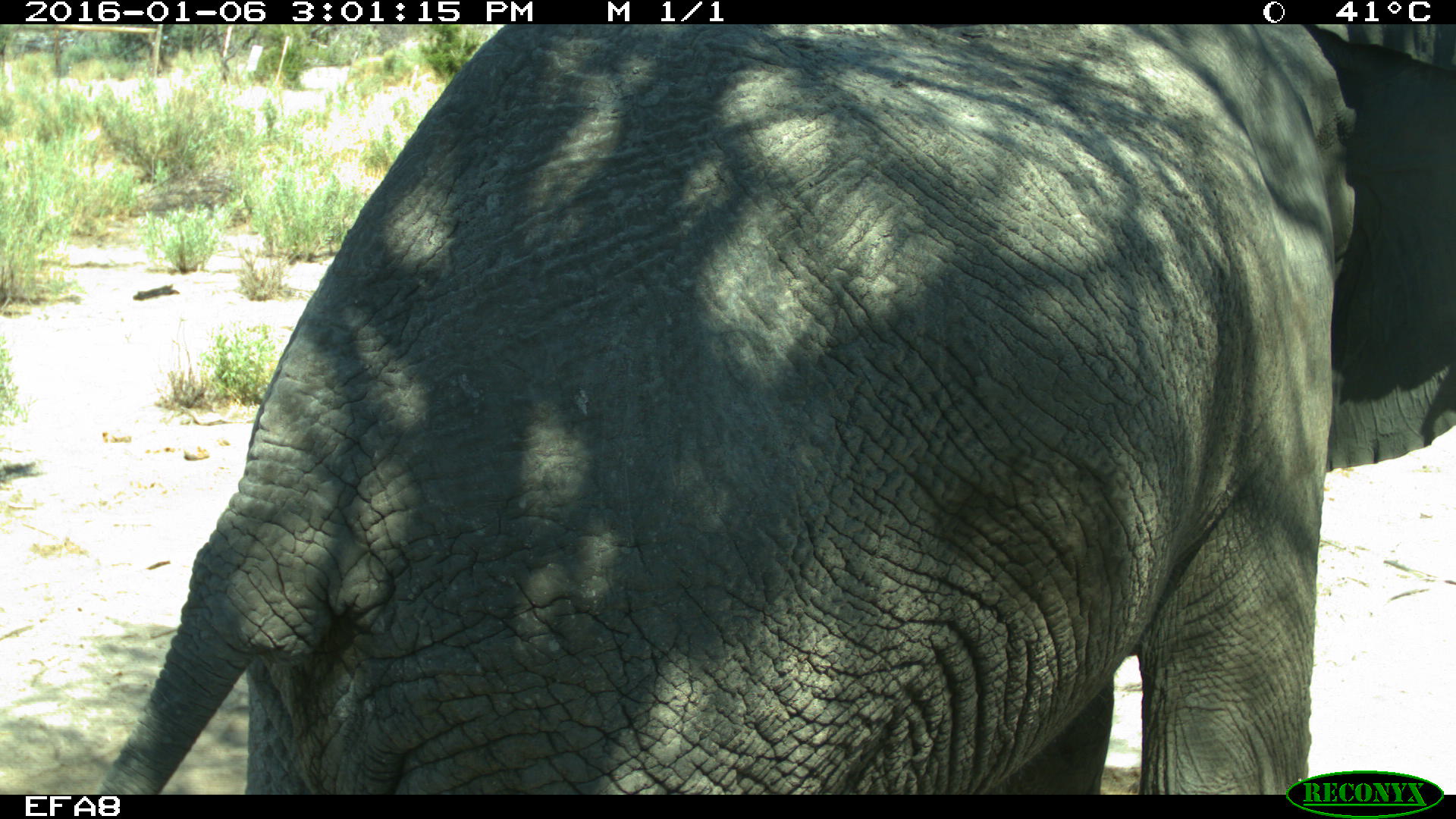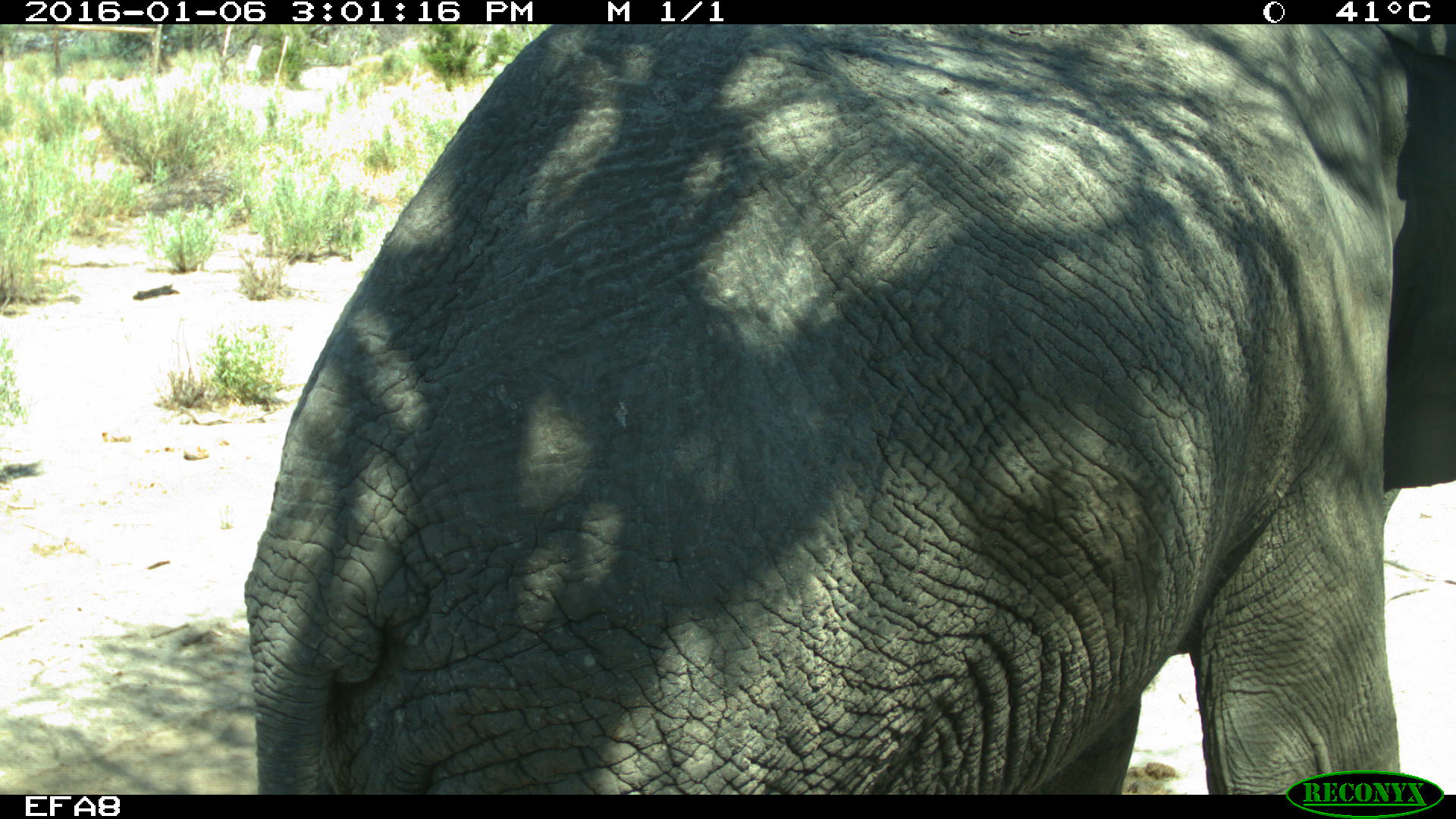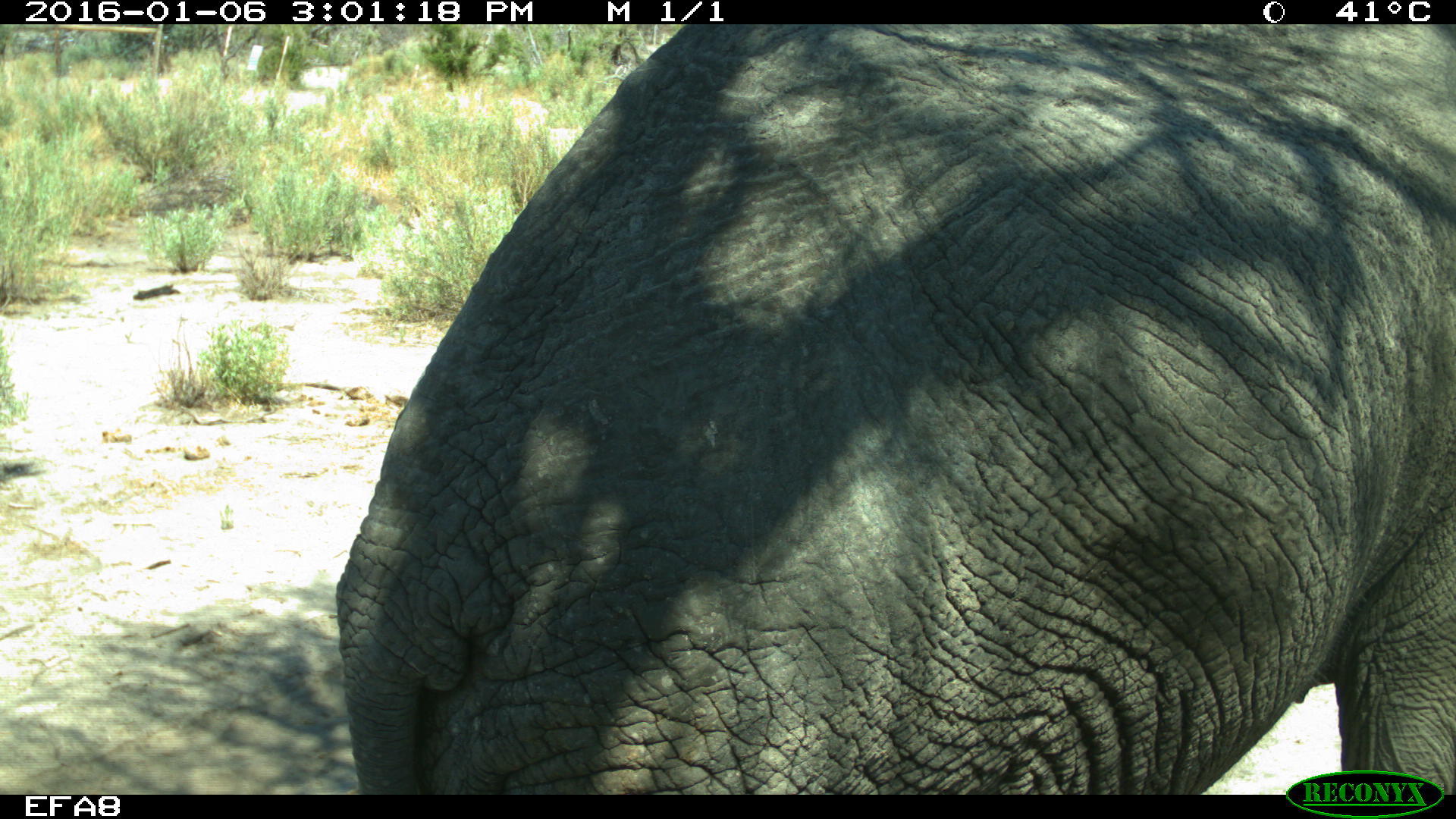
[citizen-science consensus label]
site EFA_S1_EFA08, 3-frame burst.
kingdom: Animalia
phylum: Chordata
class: Mammalia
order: Proboscidea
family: Elephantidae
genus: Loxodonta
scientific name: Loxodonta africana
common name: african bush elephant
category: elephant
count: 1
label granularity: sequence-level